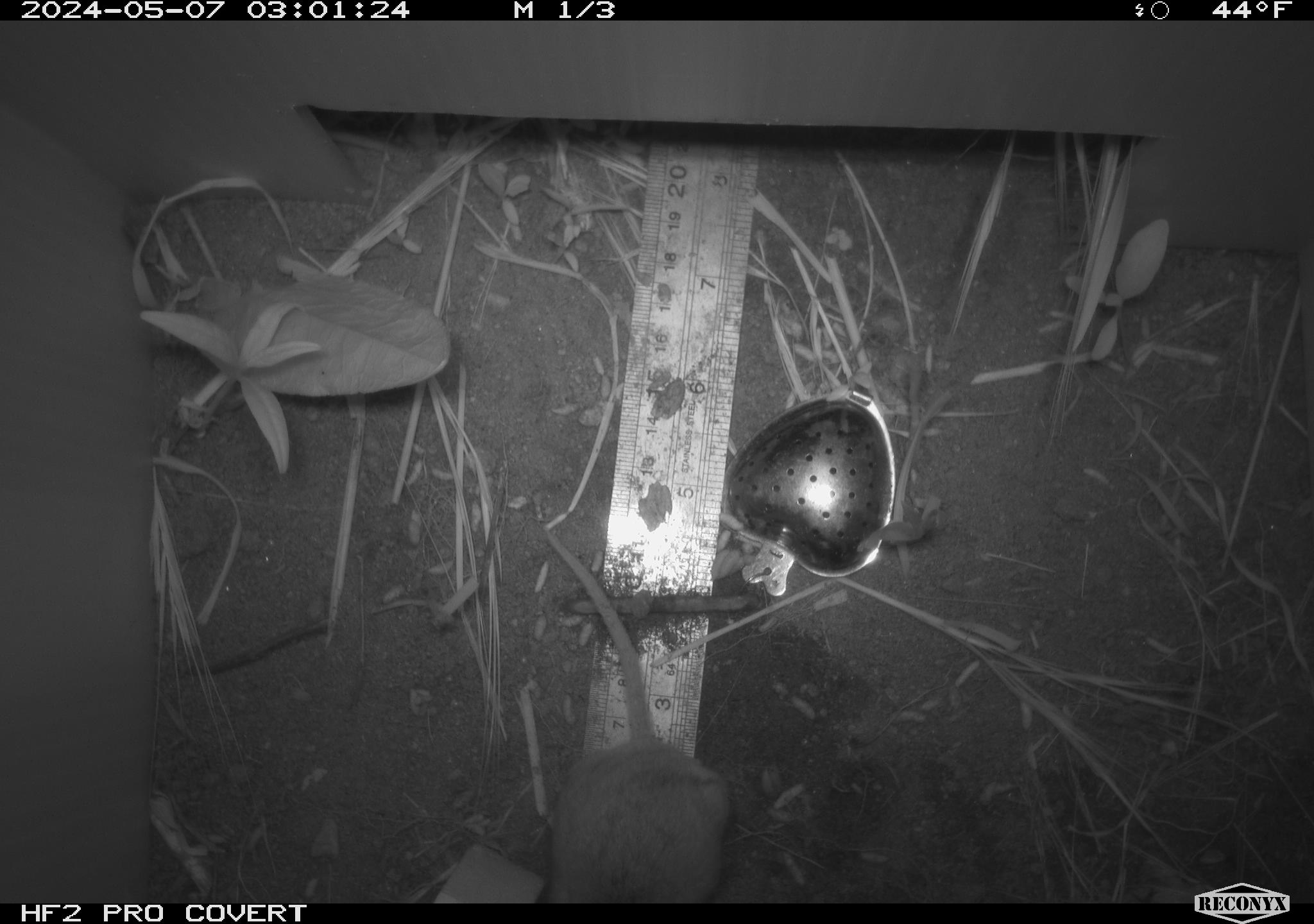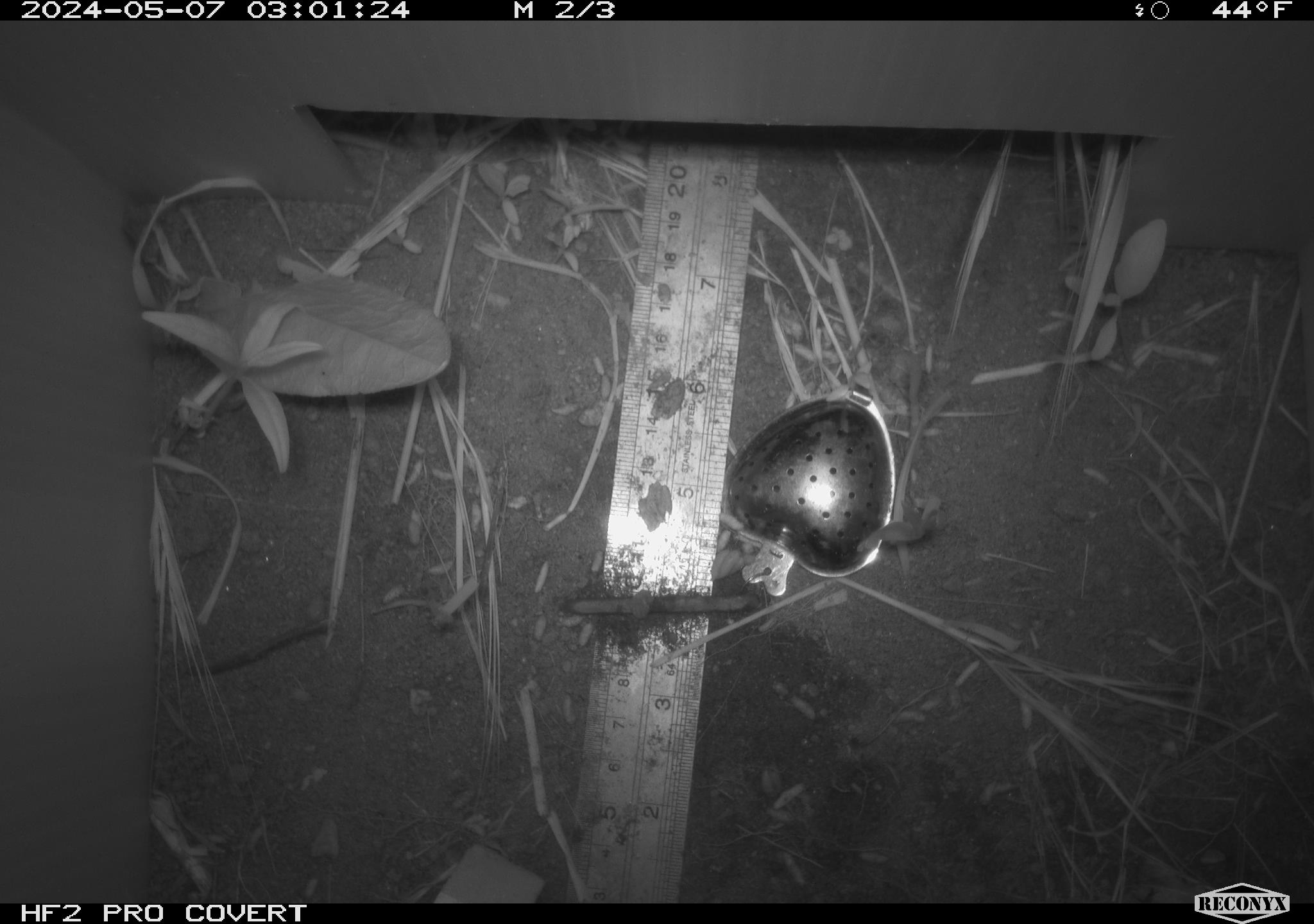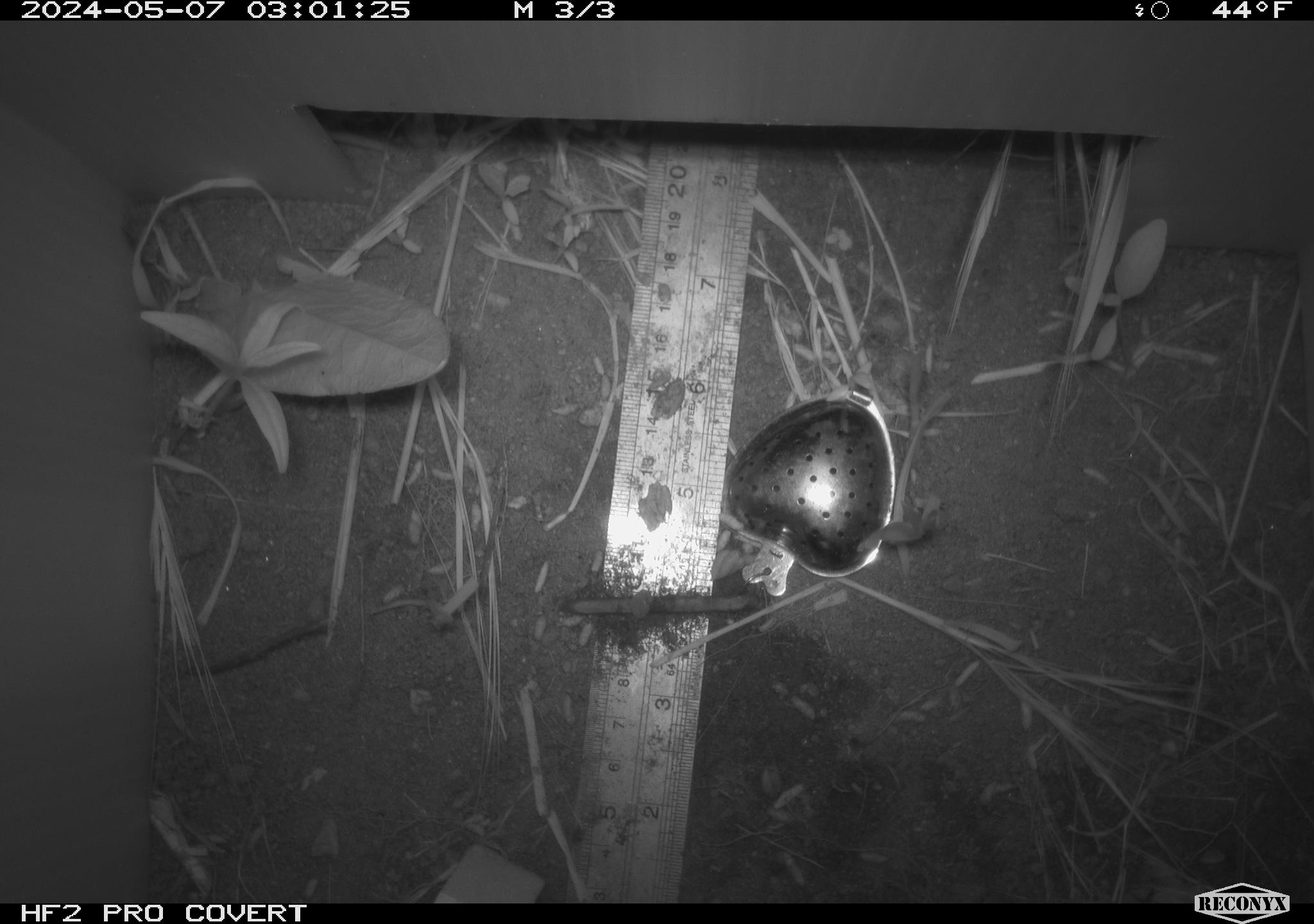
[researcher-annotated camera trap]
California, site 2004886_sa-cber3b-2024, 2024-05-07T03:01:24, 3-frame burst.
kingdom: Animalia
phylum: Chordata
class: Mammalia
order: Rodentia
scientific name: Rodentia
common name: mouse species